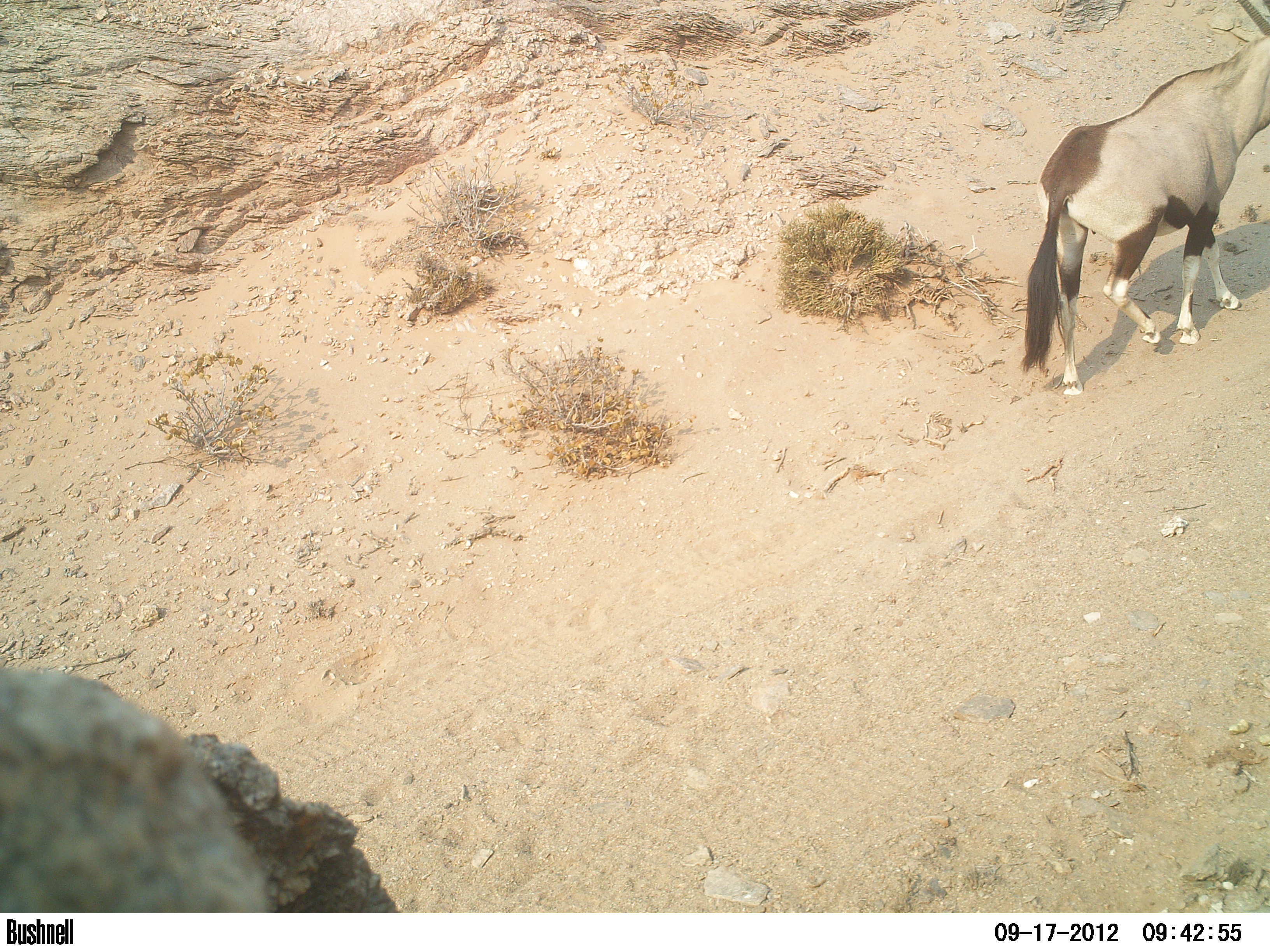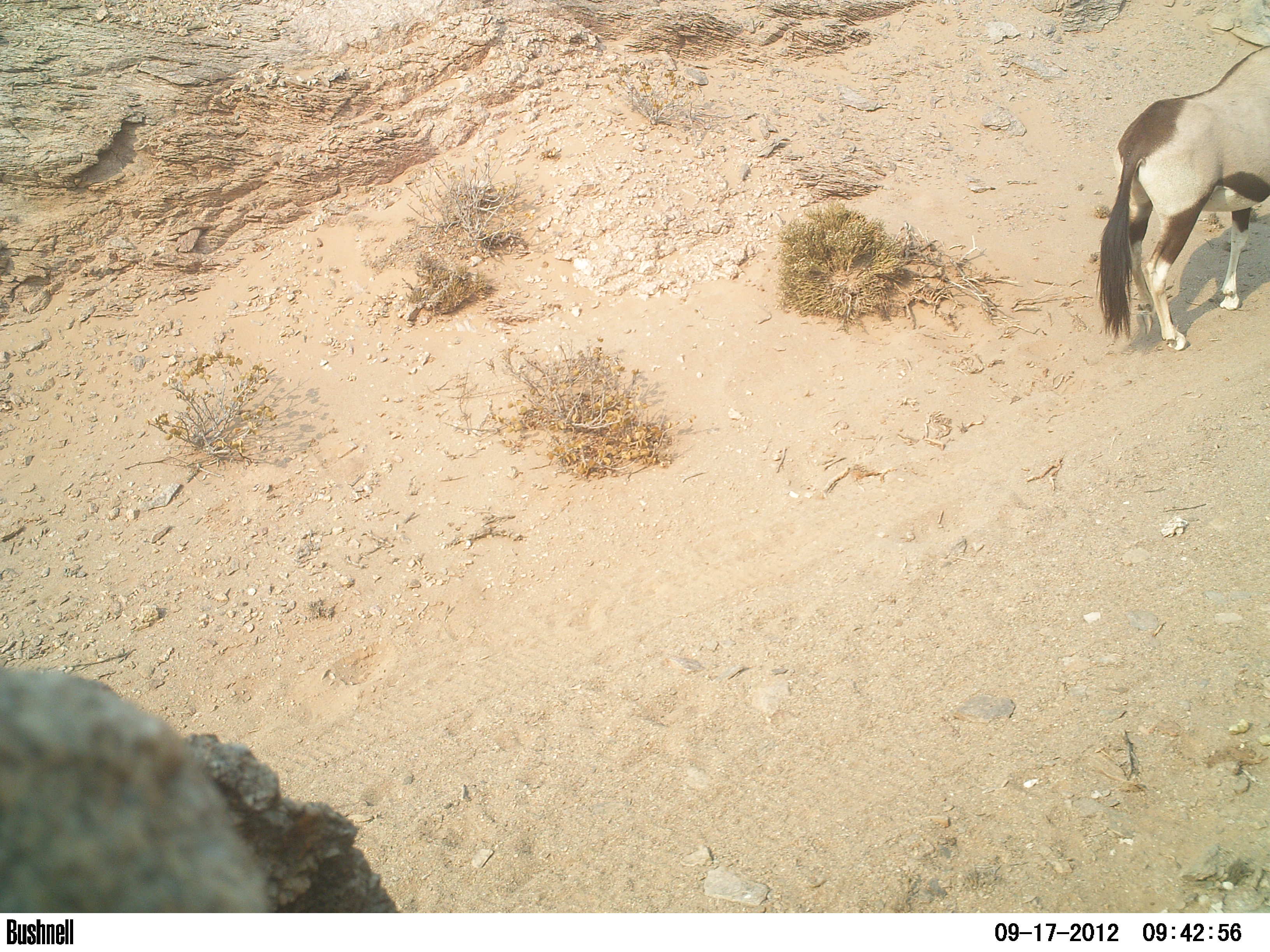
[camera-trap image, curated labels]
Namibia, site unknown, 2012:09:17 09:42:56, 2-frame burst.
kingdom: Animalia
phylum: Chordata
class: Mammalia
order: Artiodactyla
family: Bovidae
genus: Oryx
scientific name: Oryx gazella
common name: gemsbok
Oryx gazella (gemsbok).